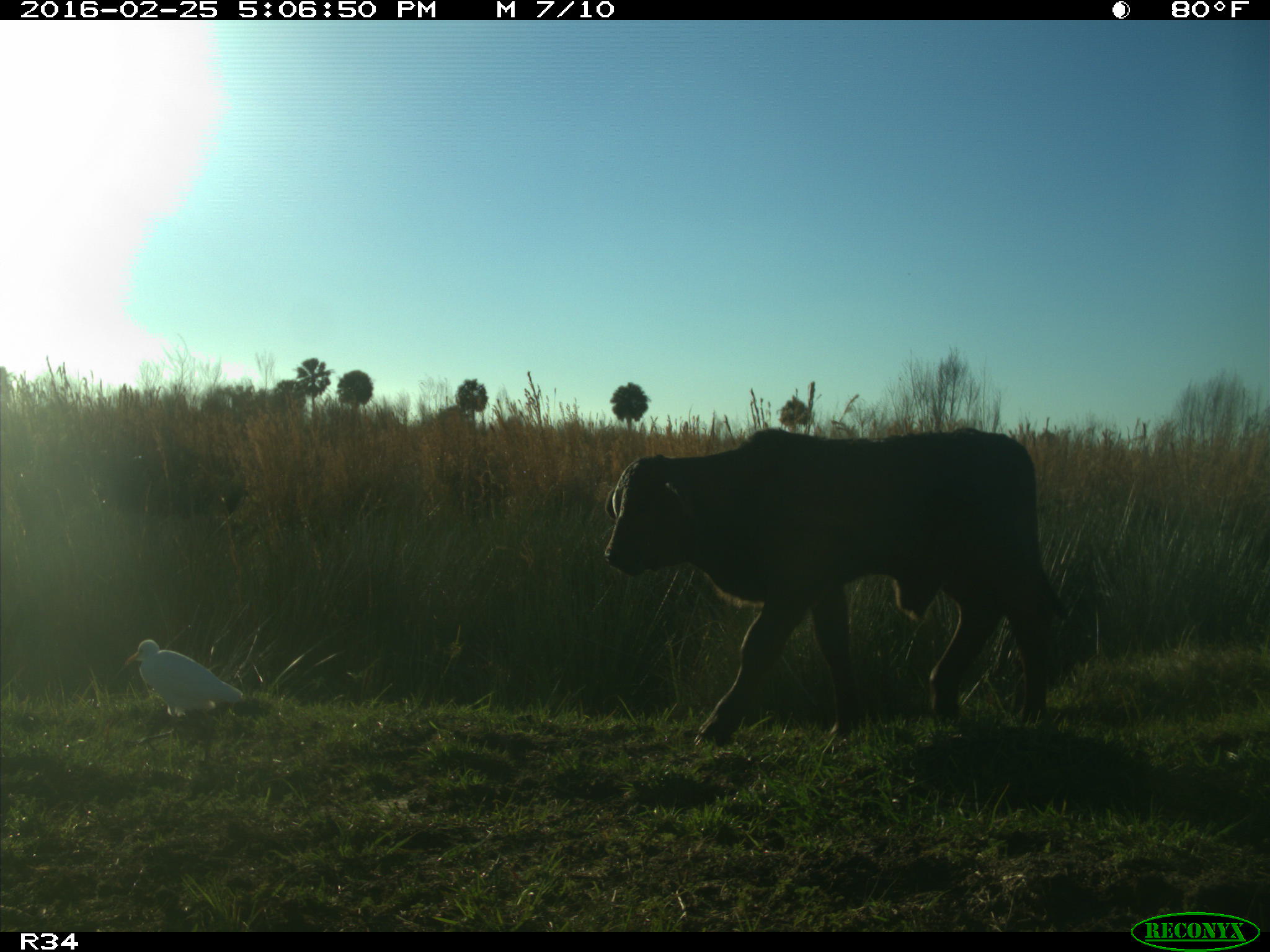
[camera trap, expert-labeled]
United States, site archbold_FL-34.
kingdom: Animalia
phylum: Chordata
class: Mammalia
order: Artiodactyla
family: Bovidae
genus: Bos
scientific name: Bos taurus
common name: domestic cow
Bos taurus (domestic cow).